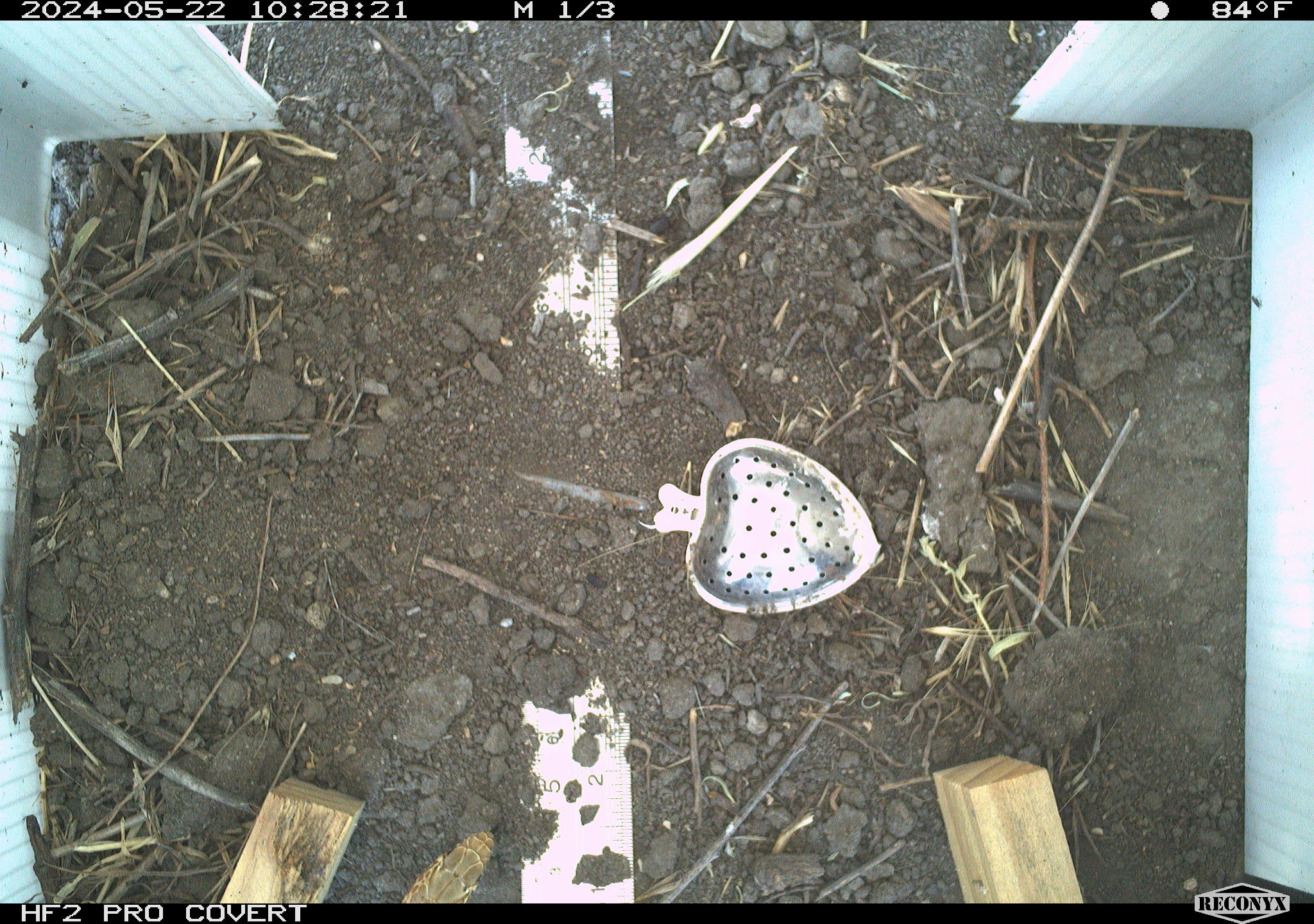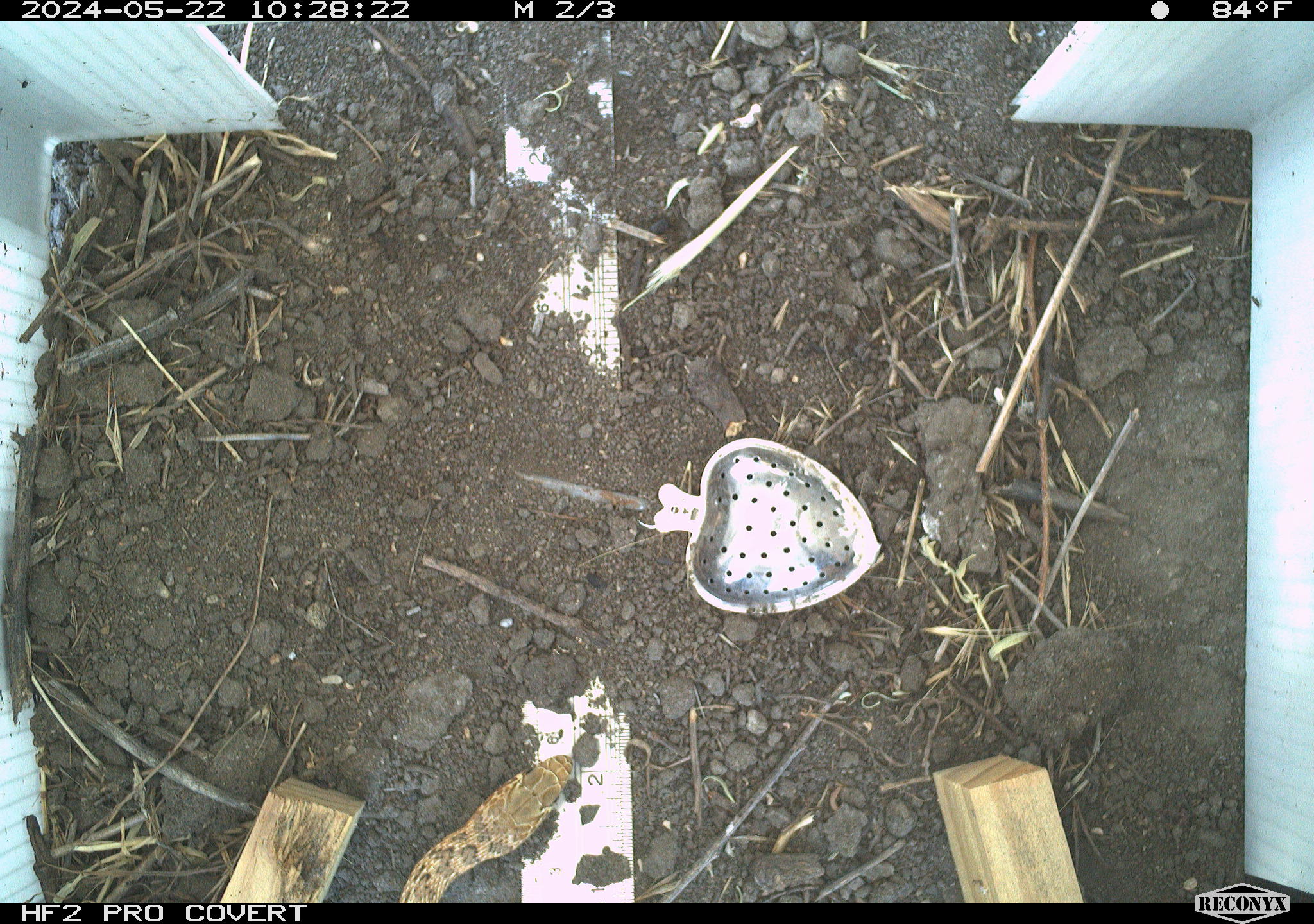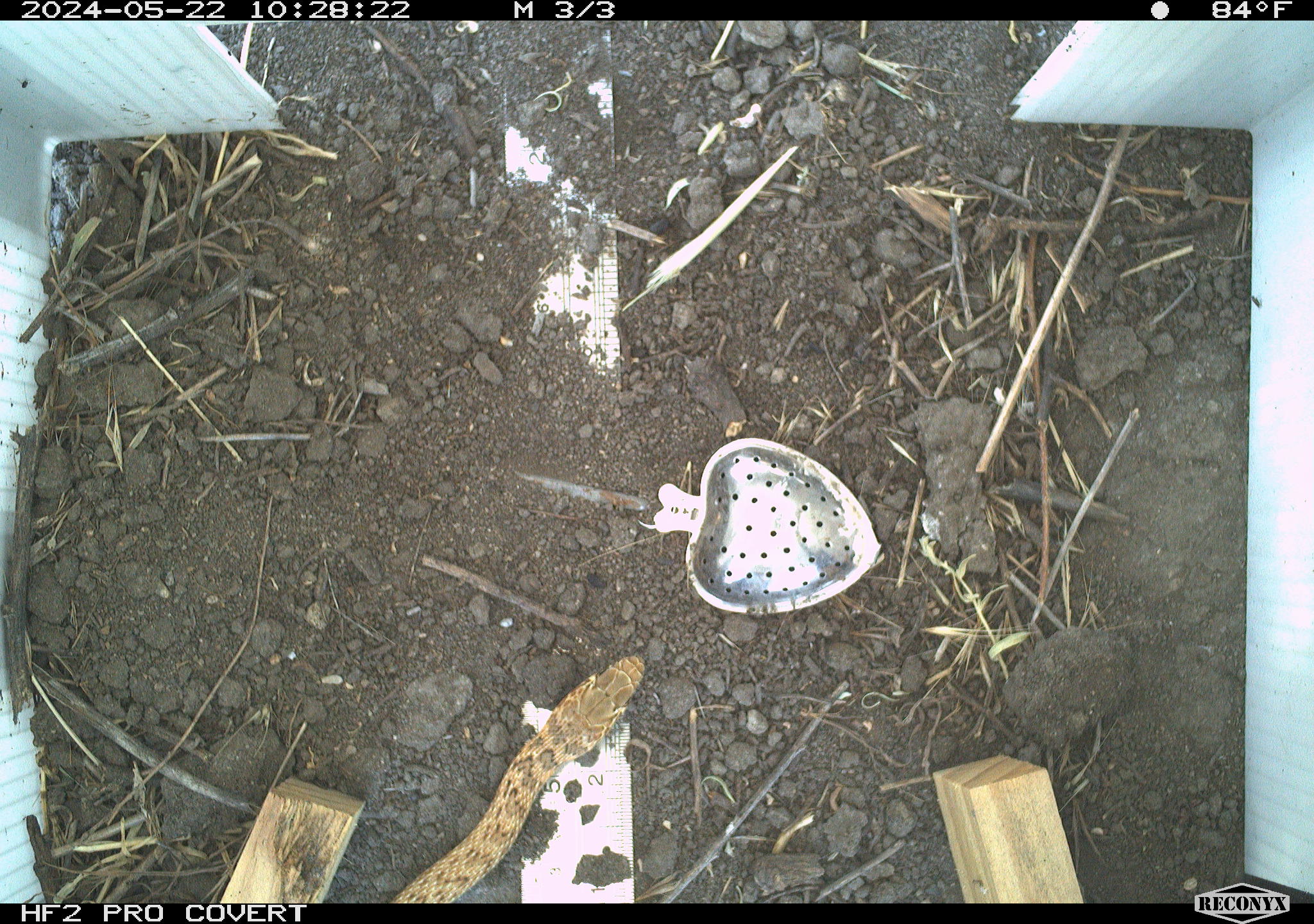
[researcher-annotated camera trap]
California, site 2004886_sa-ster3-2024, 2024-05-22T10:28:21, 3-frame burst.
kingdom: Animalia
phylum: Chordata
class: Reptilia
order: Squamata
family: Colubridae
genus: Masticophis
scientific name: Masticophis flagellum ruddocki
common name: san joaquin coachwhip